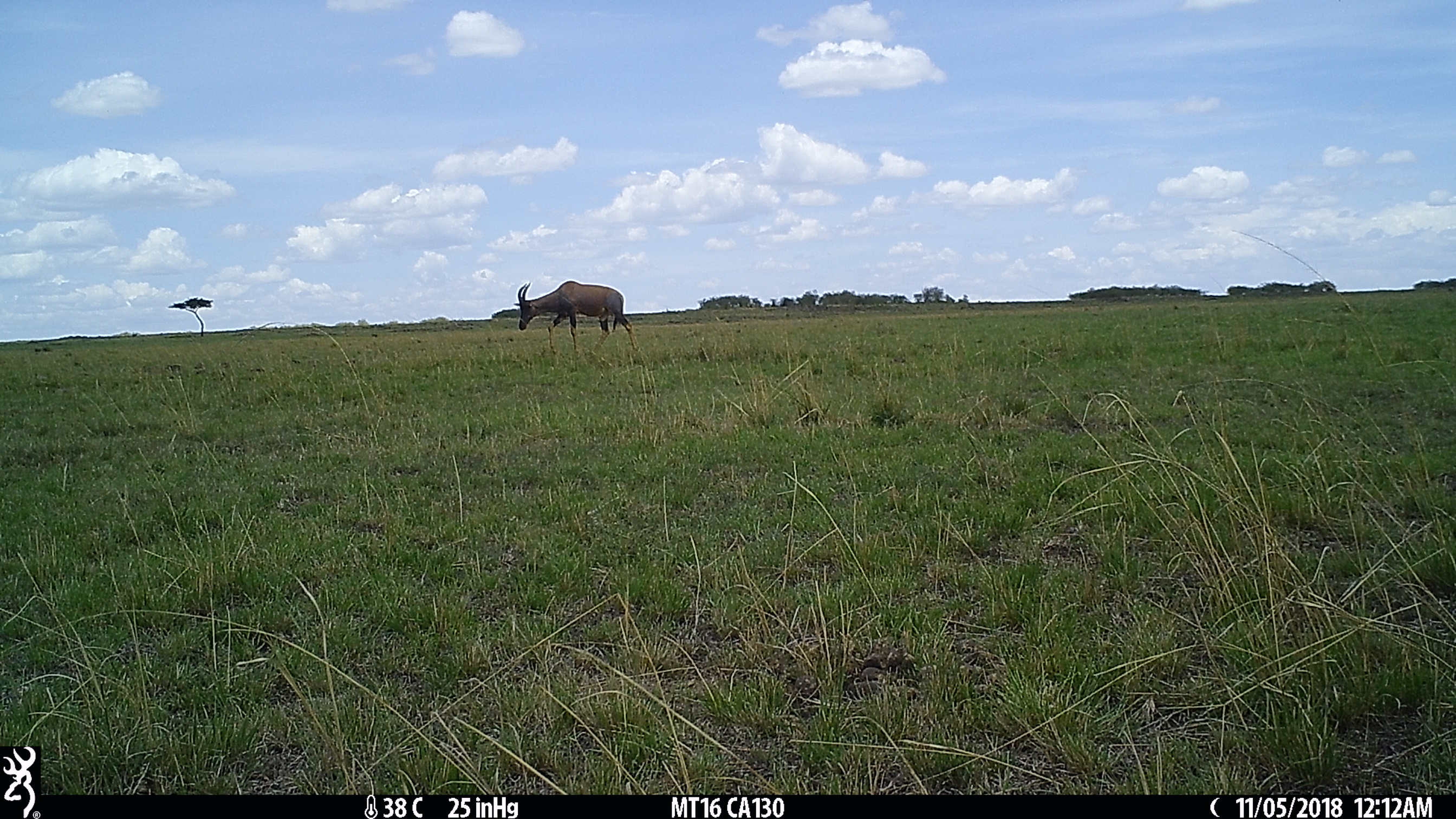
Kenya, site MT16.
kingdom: Animalia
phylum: Chordata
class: Mammalia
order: Artiodactyla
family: Bovidae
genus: Damaliscus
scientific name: Damaliscus lunatus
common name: topi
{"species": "topi (Damaliscus lunatus)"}